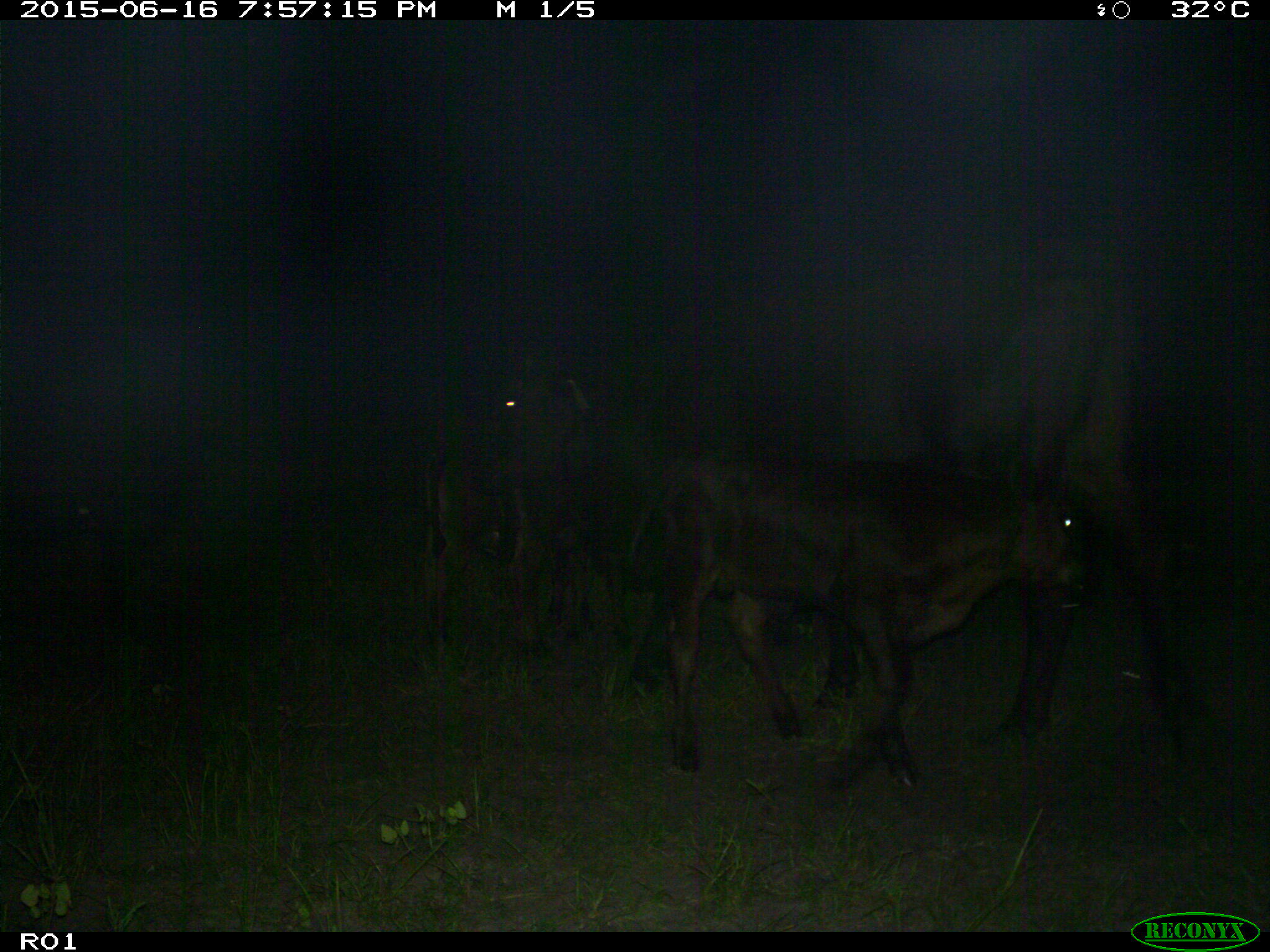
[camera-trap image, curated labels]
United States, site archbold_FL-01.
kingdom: Animalia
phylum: Chordata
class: Mammalia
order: Artiodactyla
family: Bovidae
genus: Bos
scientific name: Bos taurus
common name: domestic cow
Bos taurus (domestic cow).